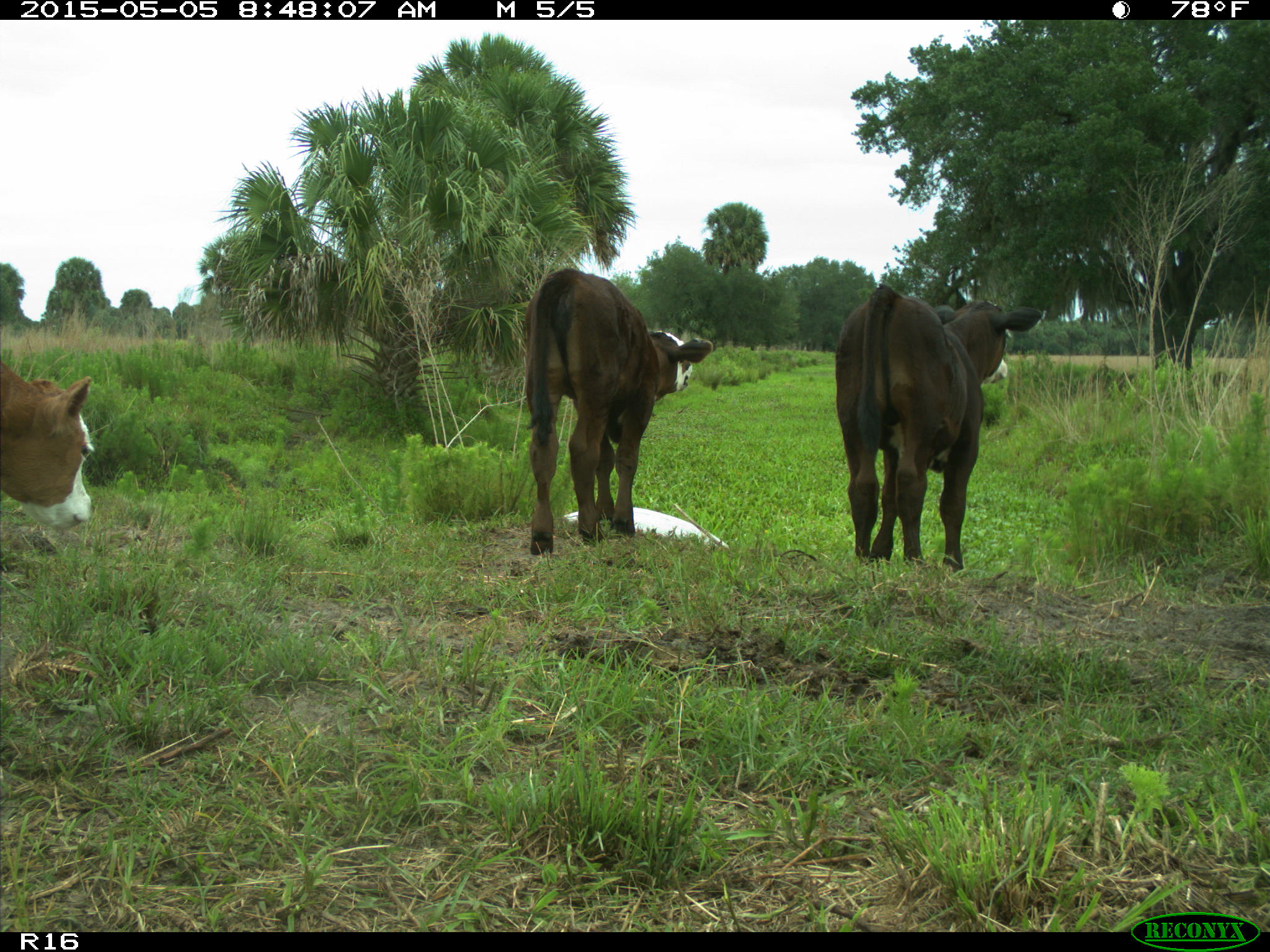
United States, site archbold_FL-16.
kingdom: Animalia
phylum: Chordata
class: Mammalia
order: Artiodactyla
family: Bovidae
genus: Bos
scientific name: Bos taurus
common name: domestic cow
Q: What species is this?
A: Bos taurus (domestic cow).